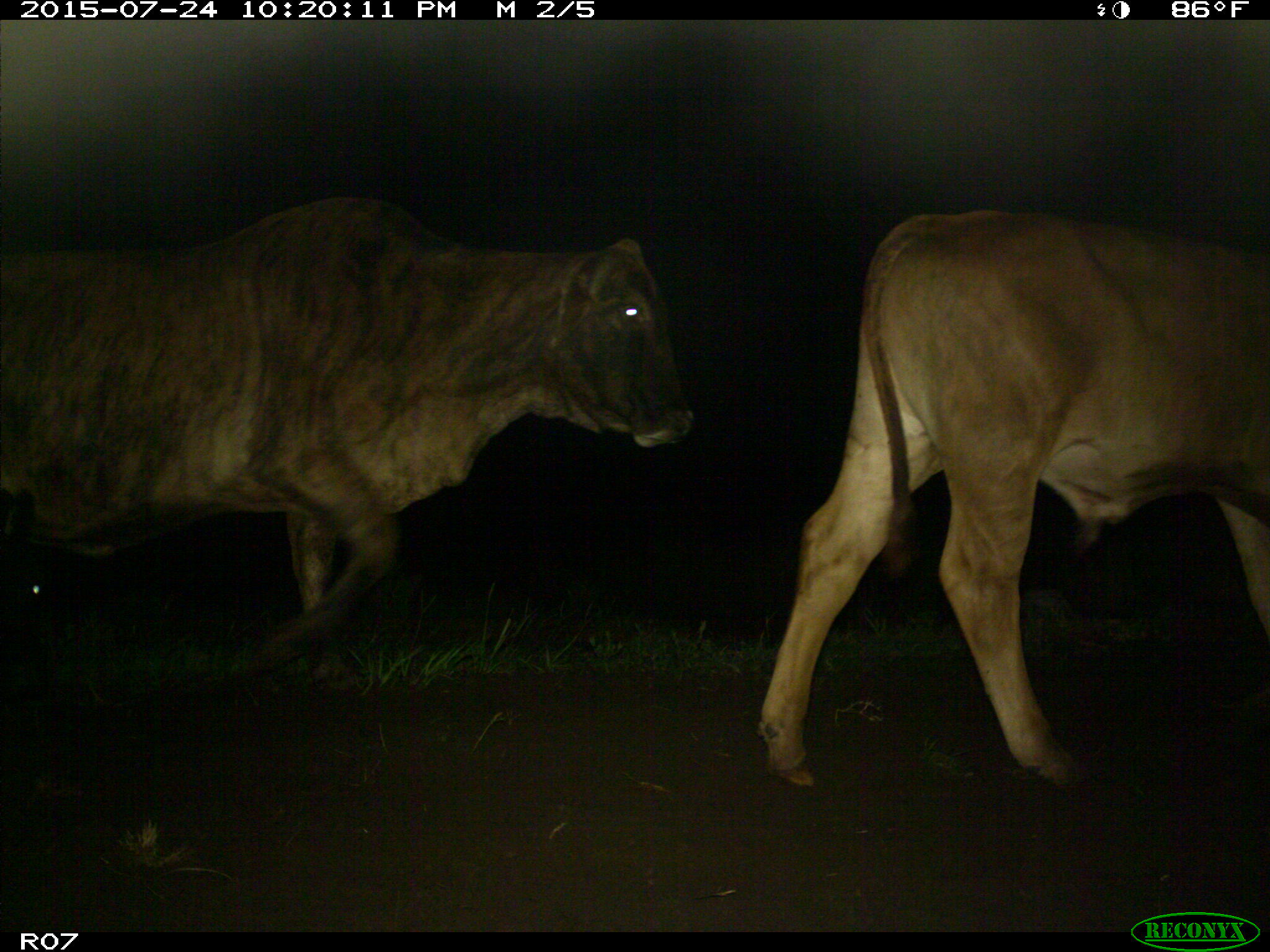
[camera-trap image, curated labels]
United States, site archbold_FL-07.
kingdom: Animalia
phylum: Chordata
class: Mammalia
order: Artiodactyla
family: Bovidae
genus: Bos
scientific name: Bos taurus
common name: domestic cow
Bos taurus (domestic cow).